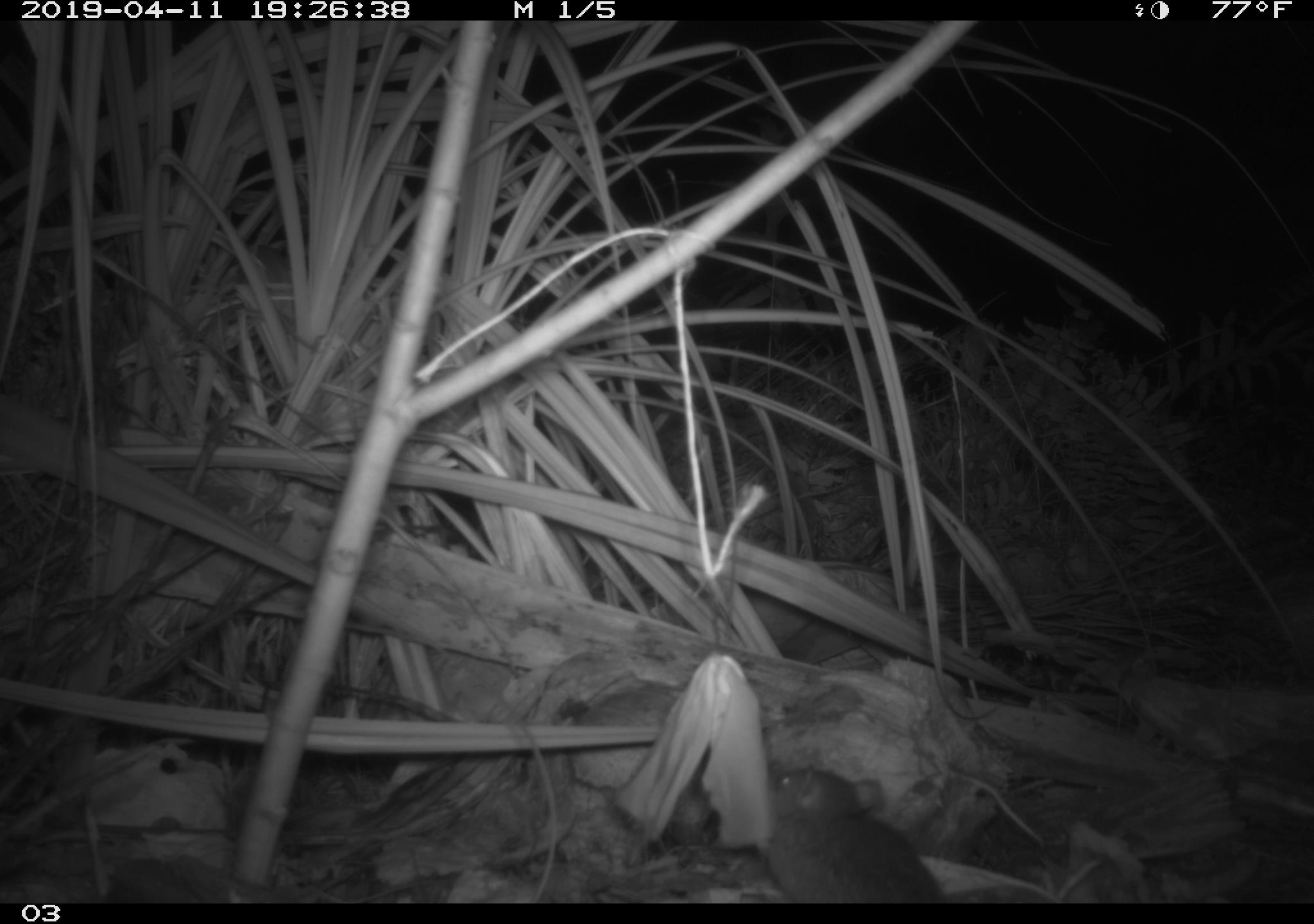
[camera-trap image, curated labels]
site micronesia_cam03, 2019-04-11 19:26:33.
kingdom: Animalia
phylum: Chordata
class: Mammalia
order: Rodentia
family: Muridae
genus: Rattus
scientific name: Rattus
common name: rat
Rat (Rattus).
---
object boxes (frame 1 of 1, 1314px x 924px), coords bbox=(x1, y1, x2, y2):
rat: bbox=(746, 762, 937, 903)